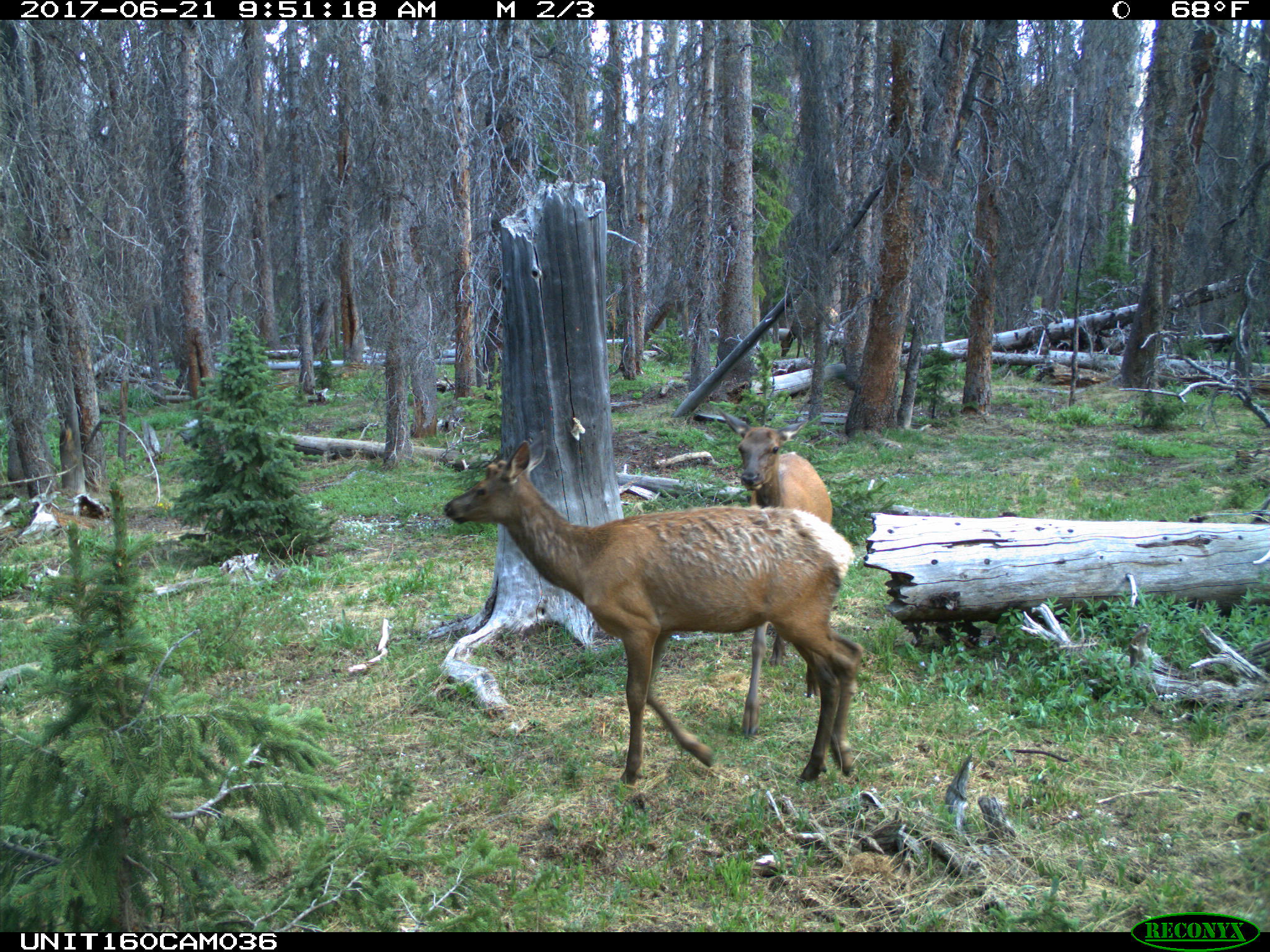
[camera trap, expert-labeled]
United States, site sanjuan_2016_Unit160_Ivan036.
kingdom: Animalia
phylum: Chordata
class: Mammalia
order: Artiodactyla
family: Cervidae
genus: Cervus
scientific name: Cervus elaphus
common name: red deer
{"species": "Cervus elaphus (red deer)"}